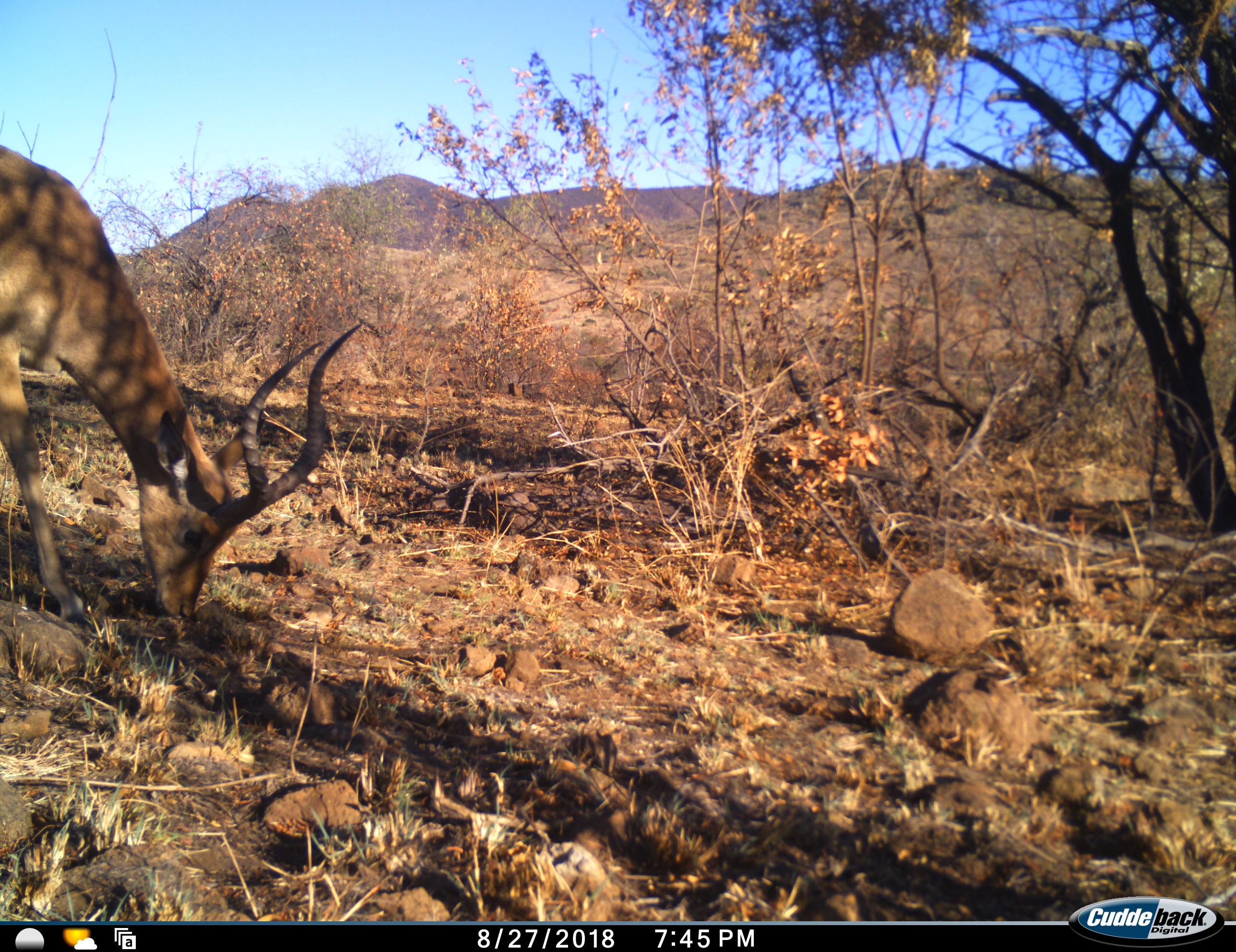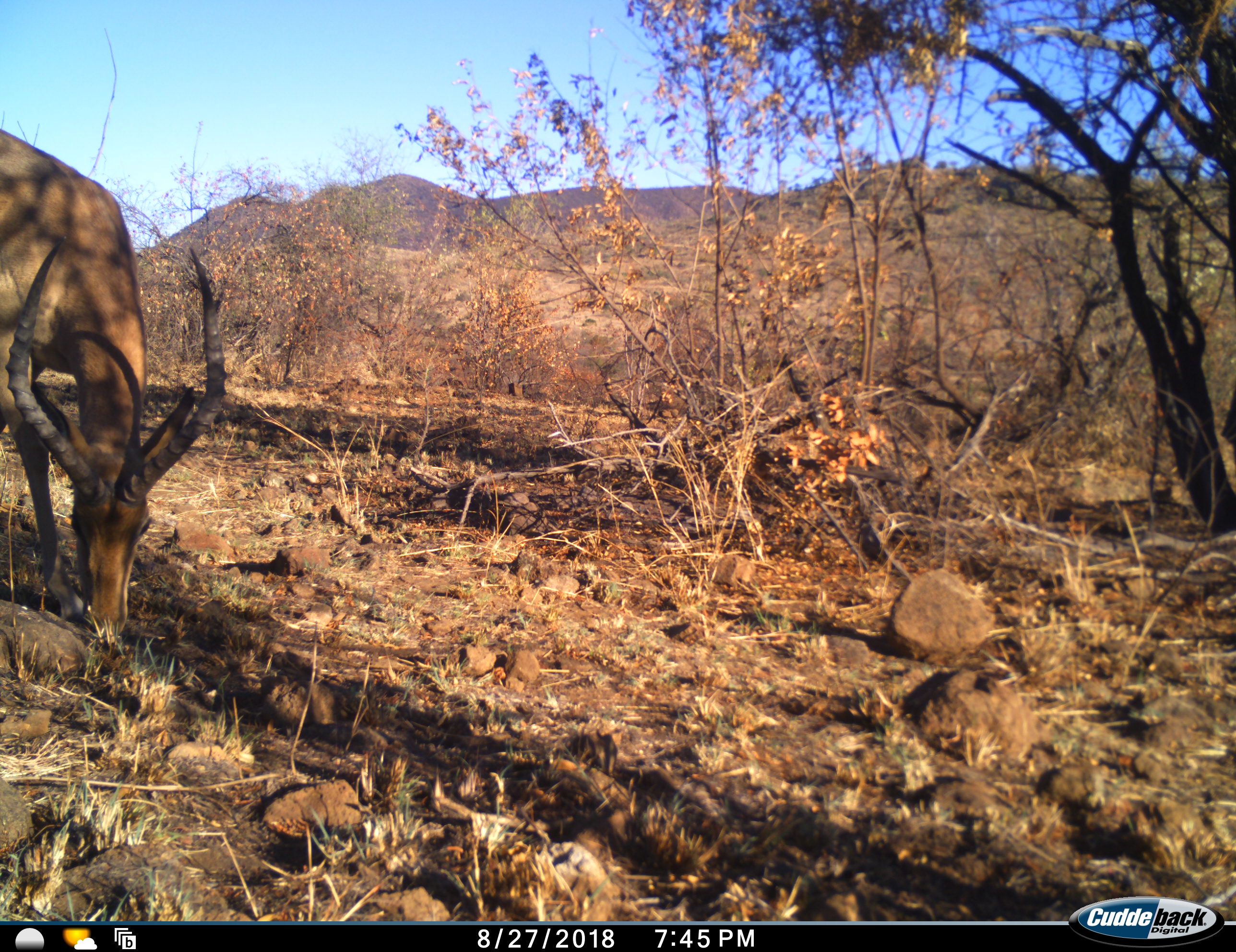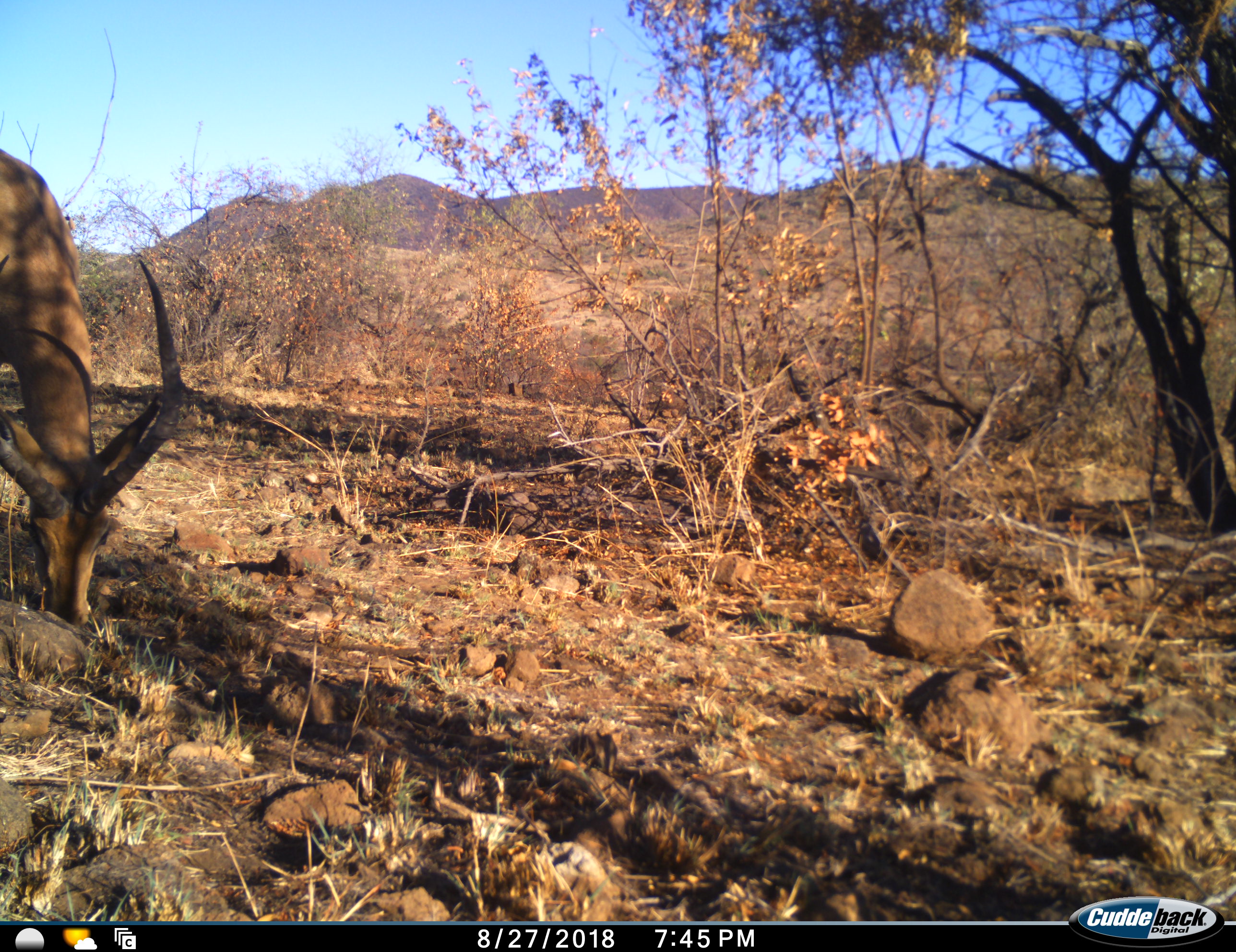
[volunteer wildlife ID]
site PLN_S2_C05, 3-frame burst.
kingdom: Animalia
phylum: Chordata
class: Mammalia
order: Artiodactyla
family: Bovidae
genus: Aepyceros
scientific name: Aepyceros melampus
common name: impala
Impala (Aepyceros melampus), count 1. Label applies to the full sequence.